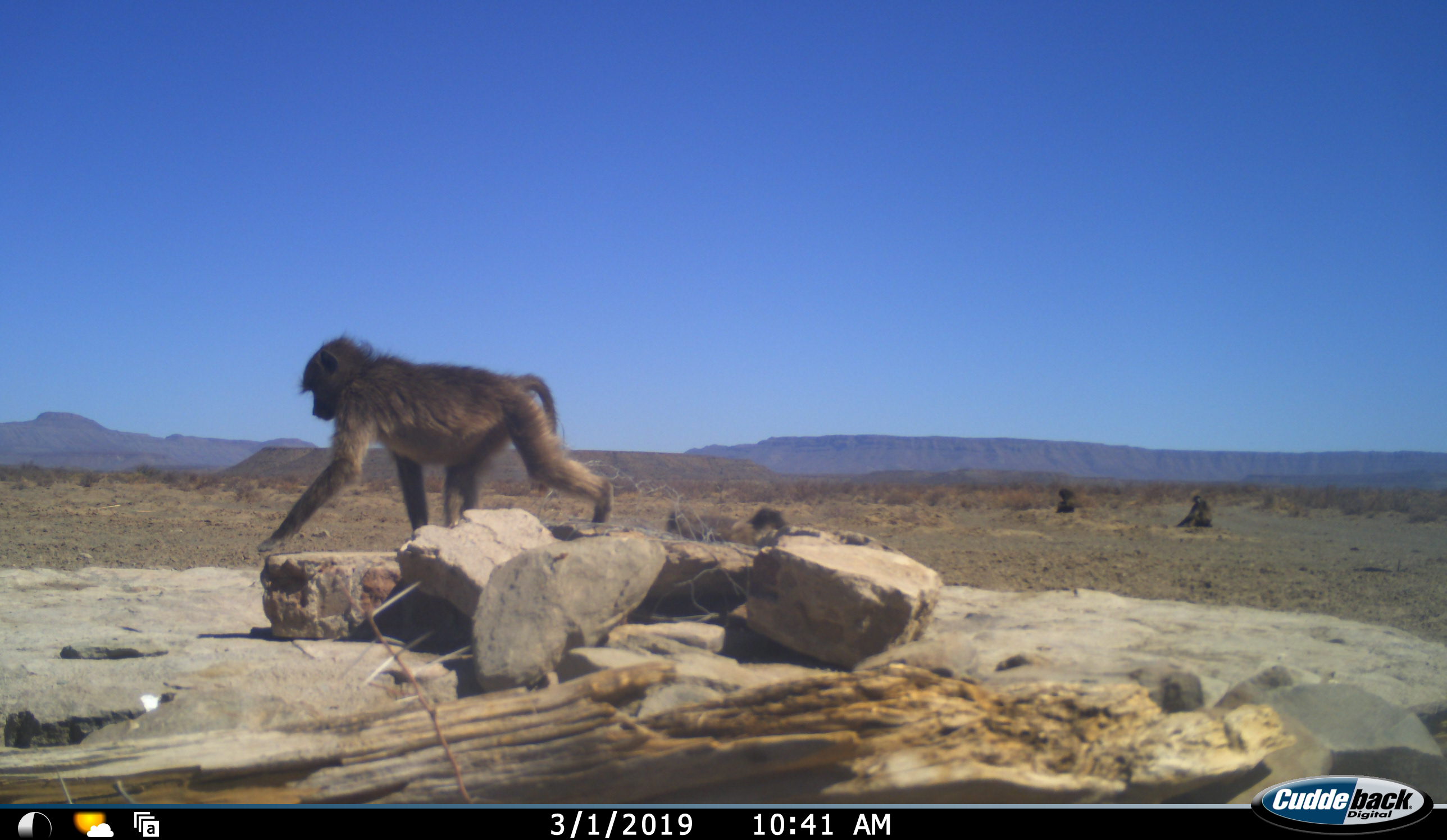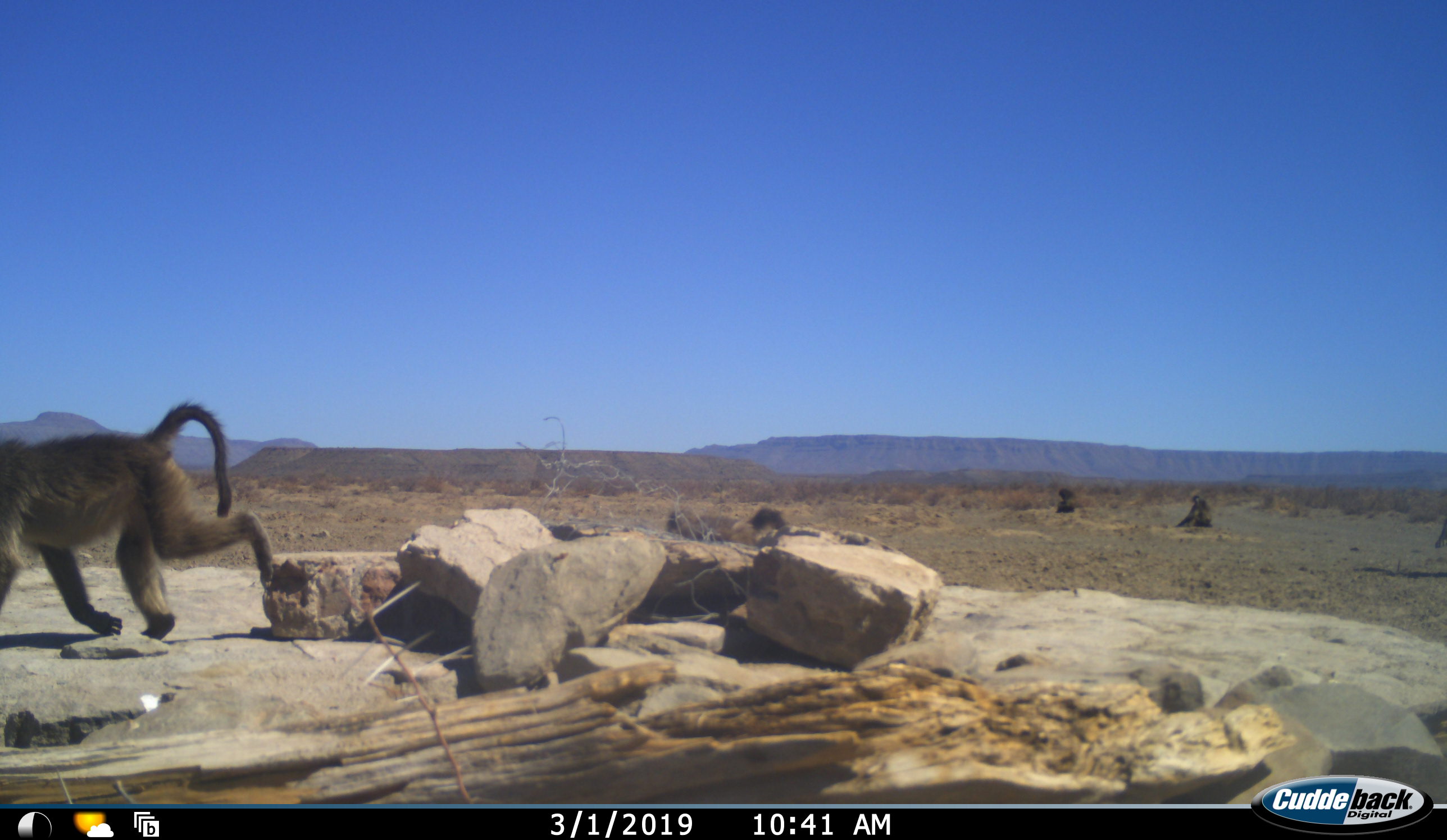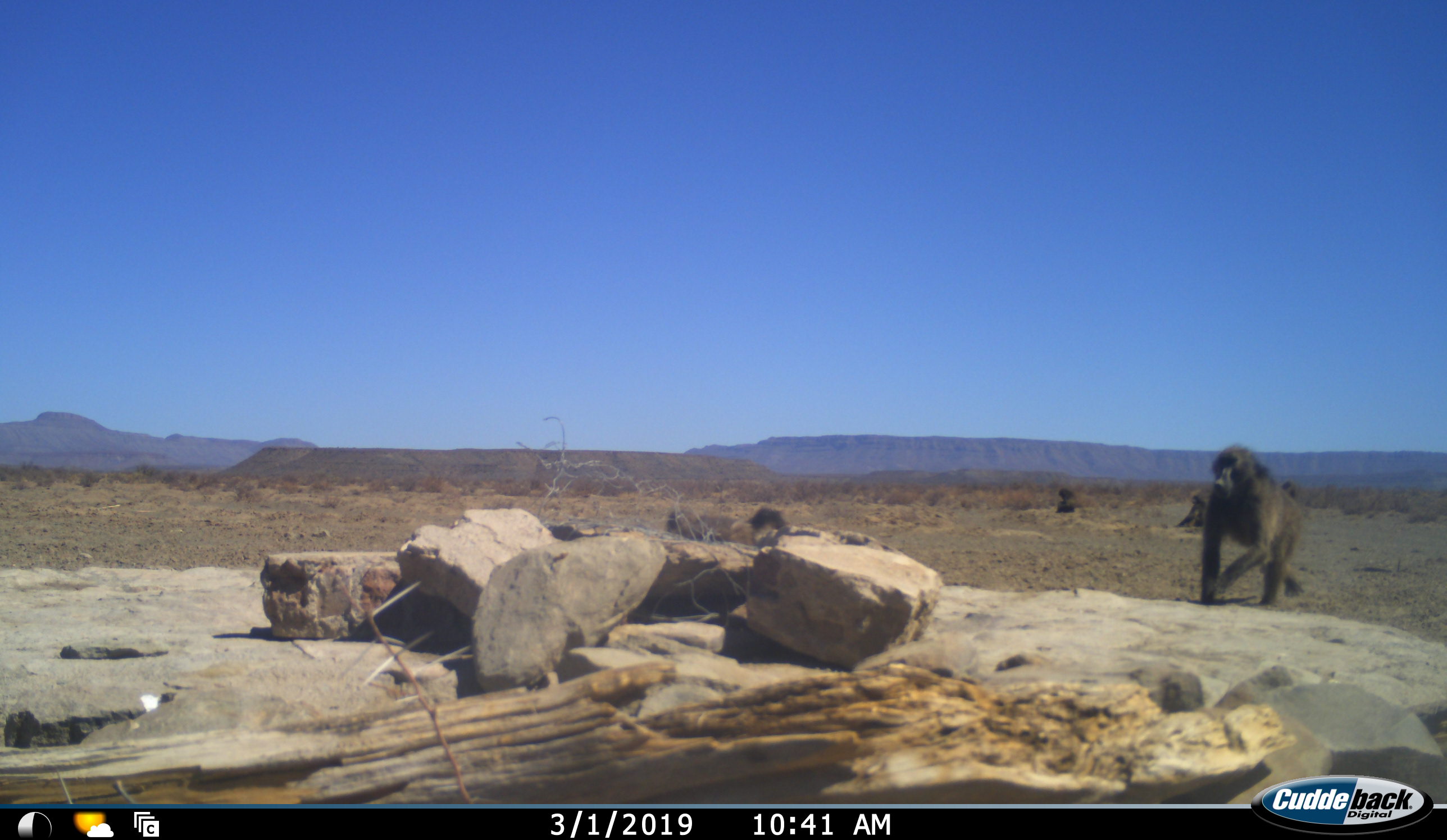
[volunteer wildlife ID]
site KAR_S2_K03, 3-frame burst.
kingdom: Animalia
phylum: Chordata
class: Mammalia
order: Primates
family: Cercopithecidae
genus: Papio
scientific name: Papio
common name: baboon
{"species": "baboon (Papio)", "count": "5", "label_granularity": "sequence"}